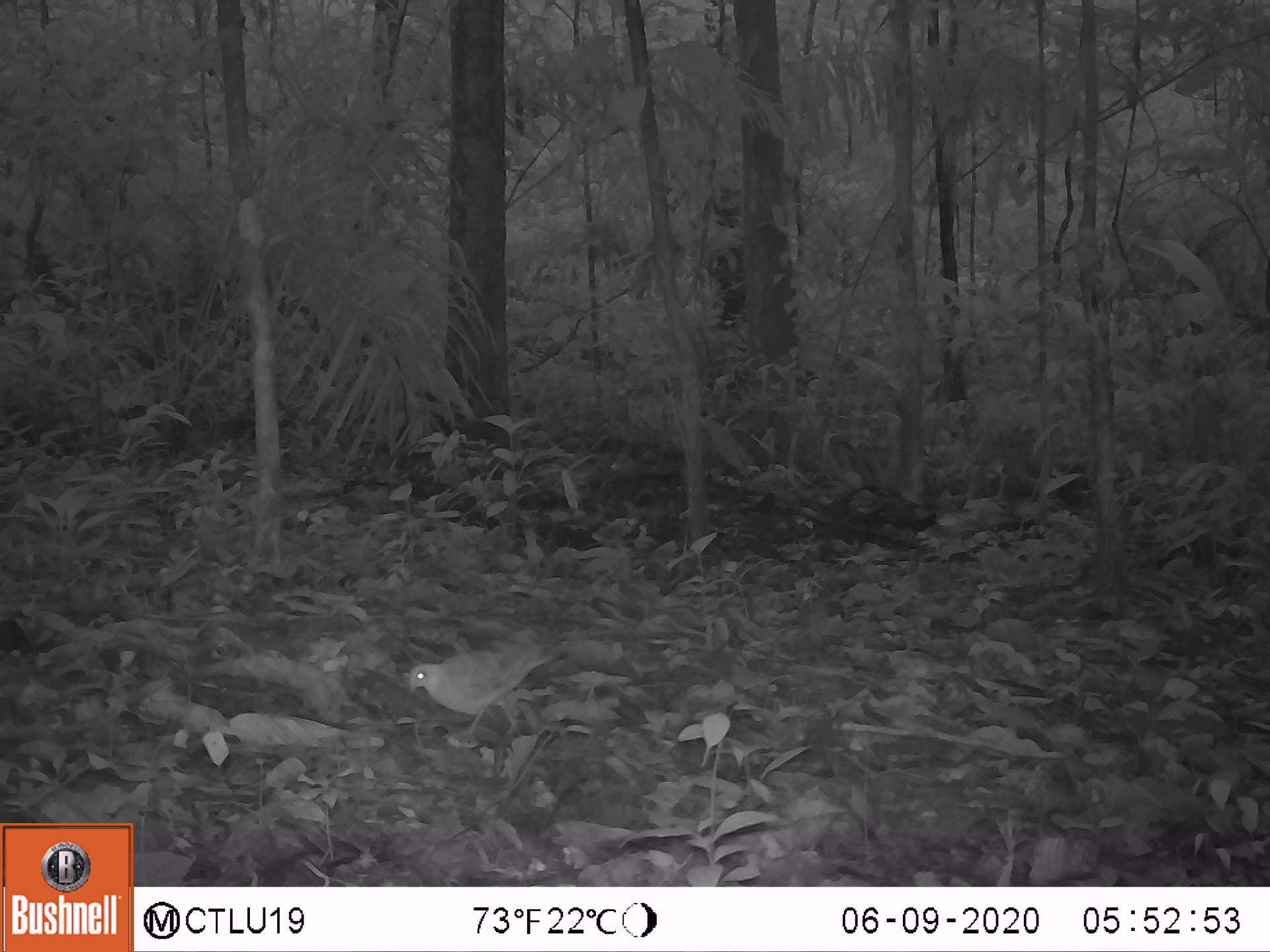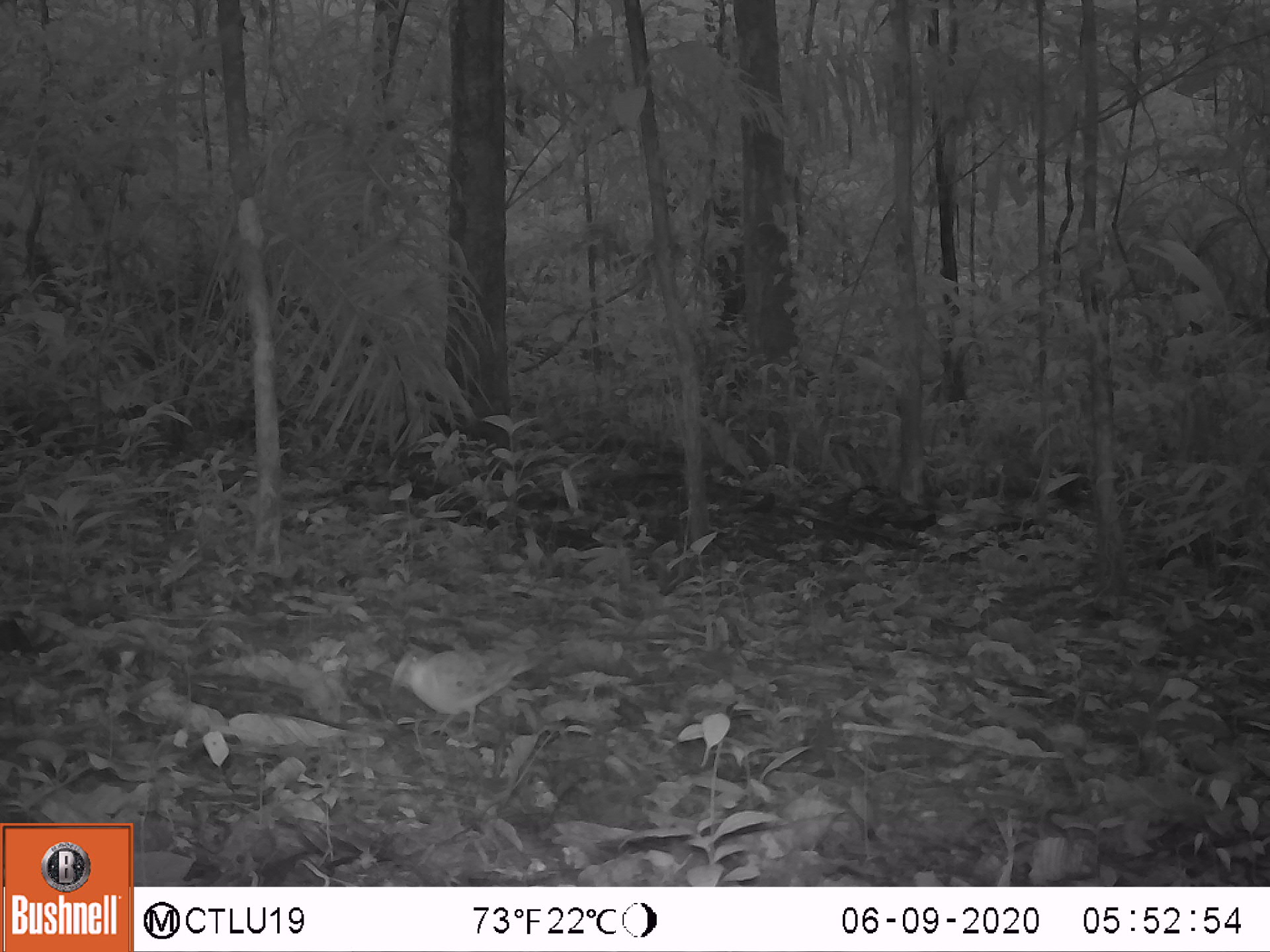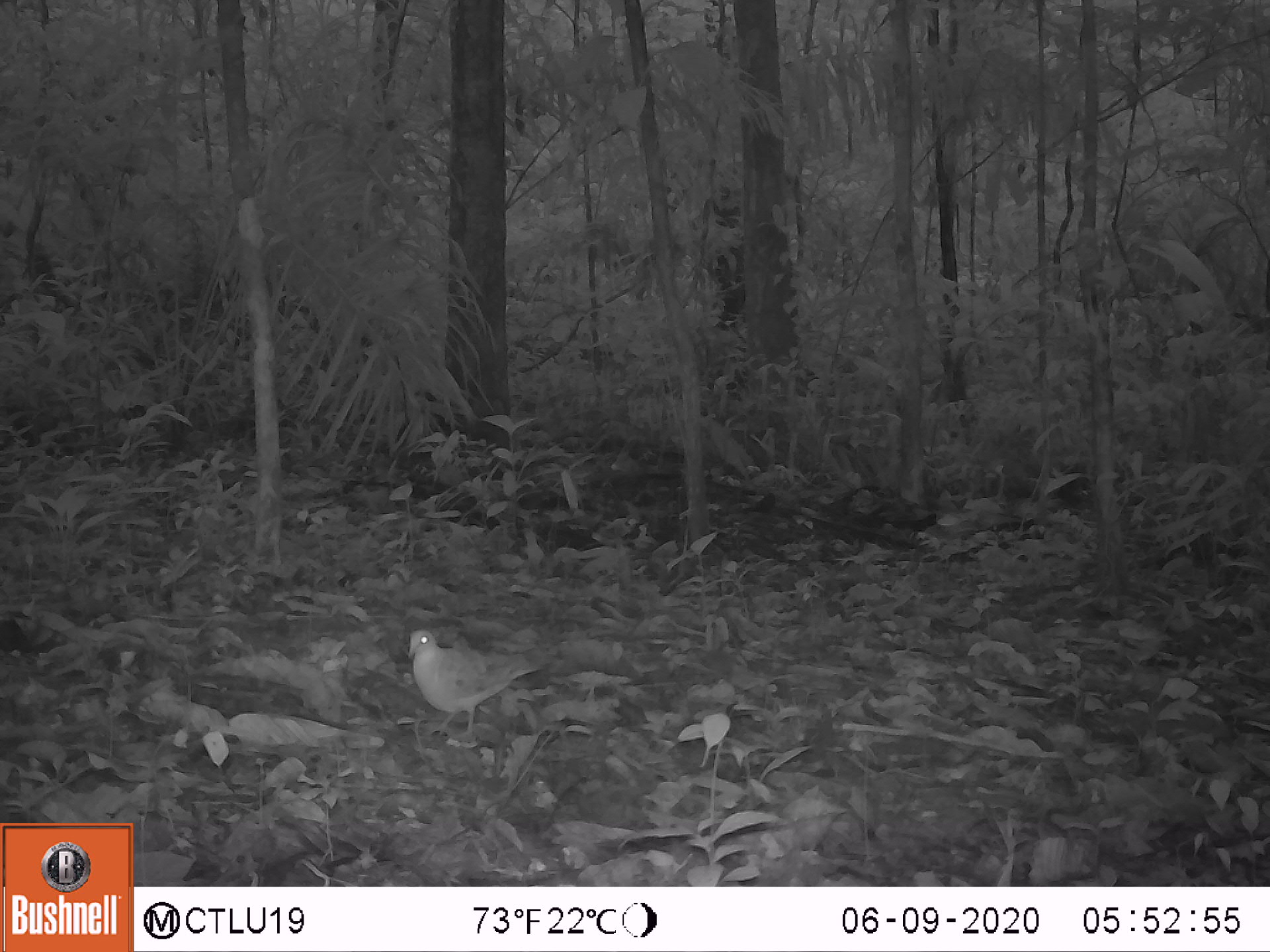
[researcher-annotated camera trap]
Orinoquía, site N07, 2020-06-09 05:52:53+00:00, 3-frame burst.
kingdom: Animalia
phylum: Chordata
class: Aves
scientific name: Aves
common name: bird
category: unknown bird